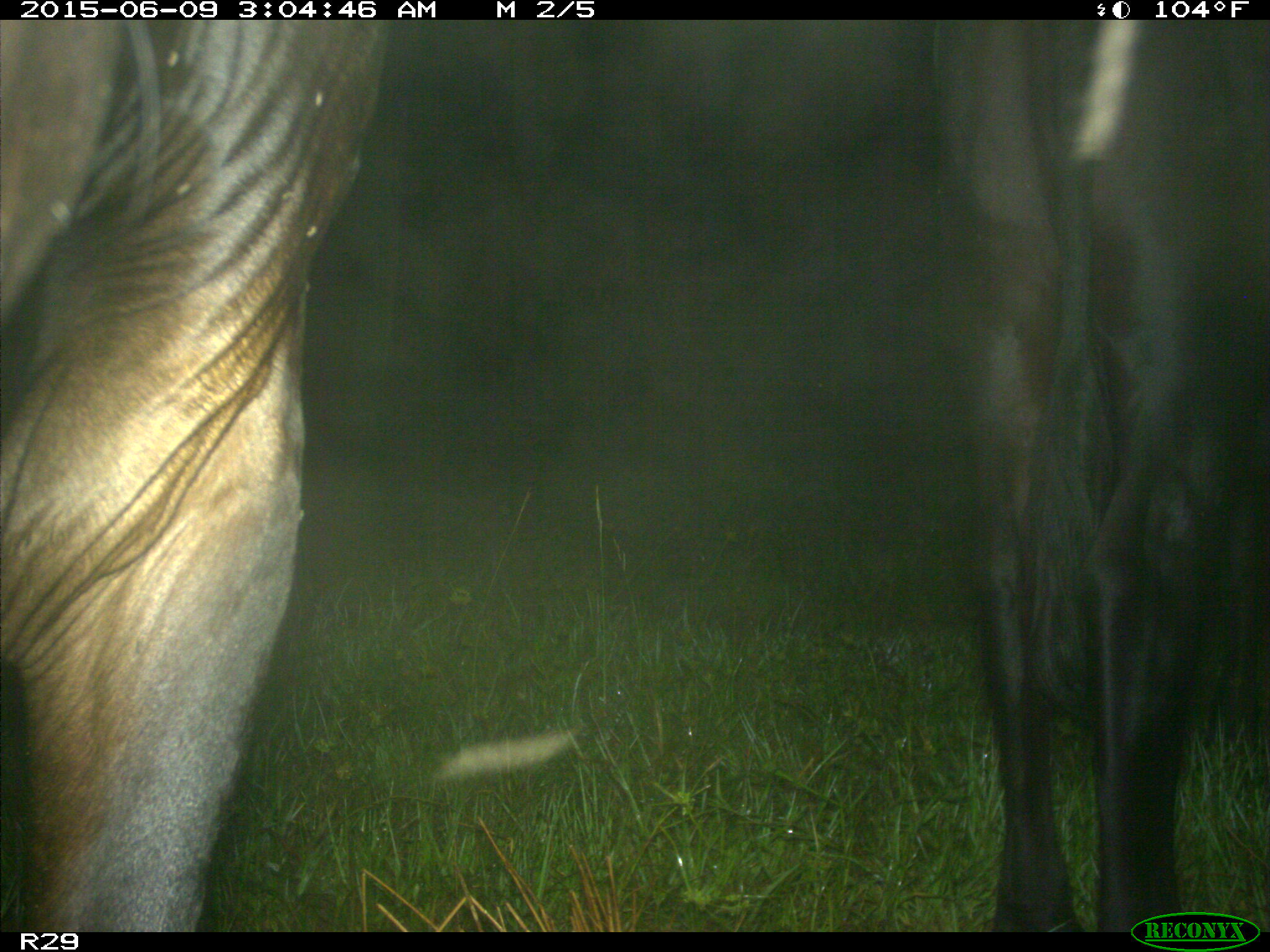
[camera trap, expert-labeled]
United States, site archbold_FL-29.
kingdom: Animalia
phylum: Chordata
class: Mammalia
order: Artiodactyla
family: Bovidae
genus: Bos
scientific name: Bos taurus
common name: domestic cow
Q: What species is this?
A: Bos taurus (domestic cow).